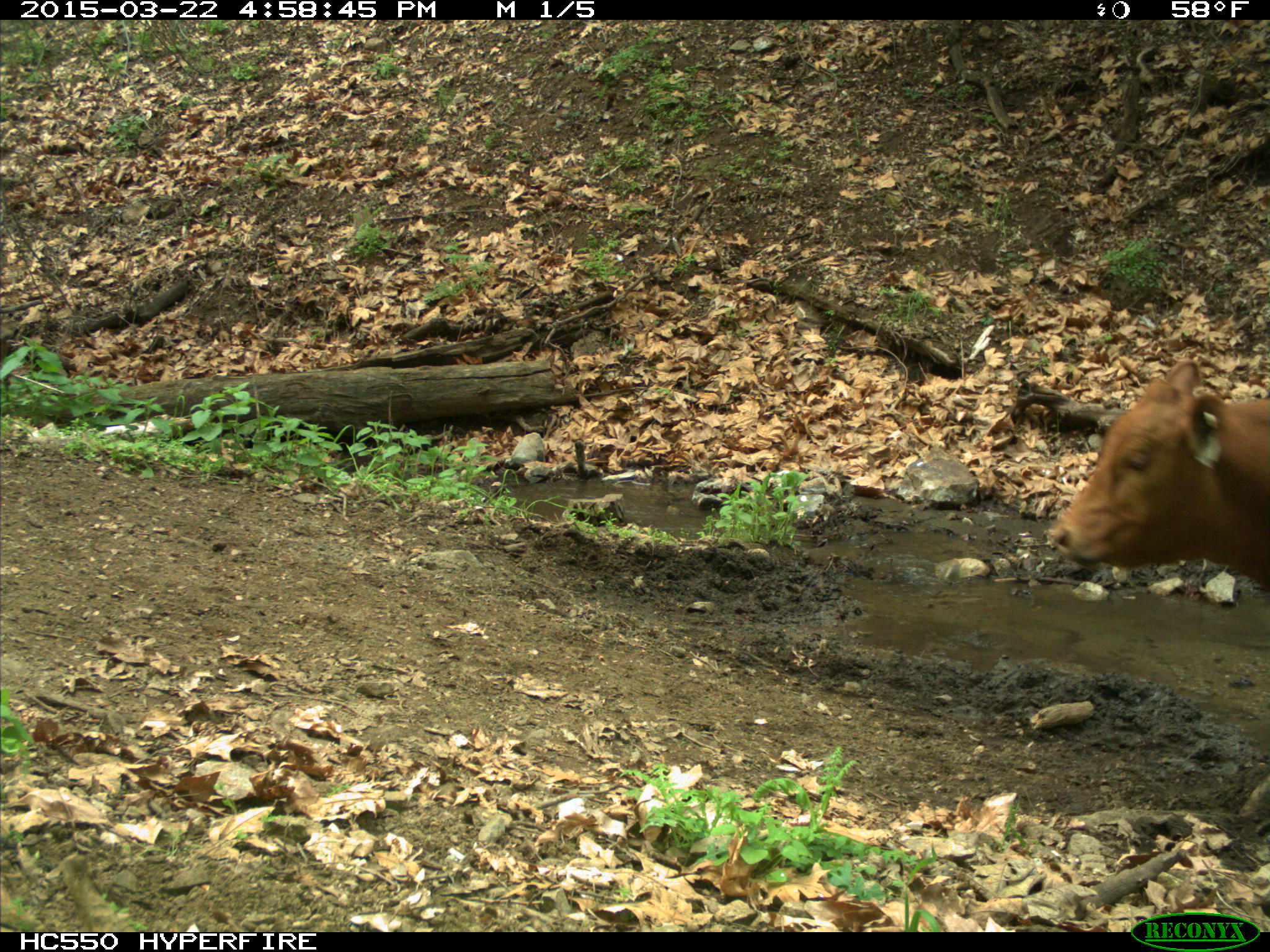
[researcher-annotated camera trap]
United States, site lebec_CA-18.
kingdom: Animalia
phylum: Chordata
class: Mammalia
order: Artiodactyla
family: Bovidae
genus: Bos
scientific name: Bos taurus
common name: domestic cow